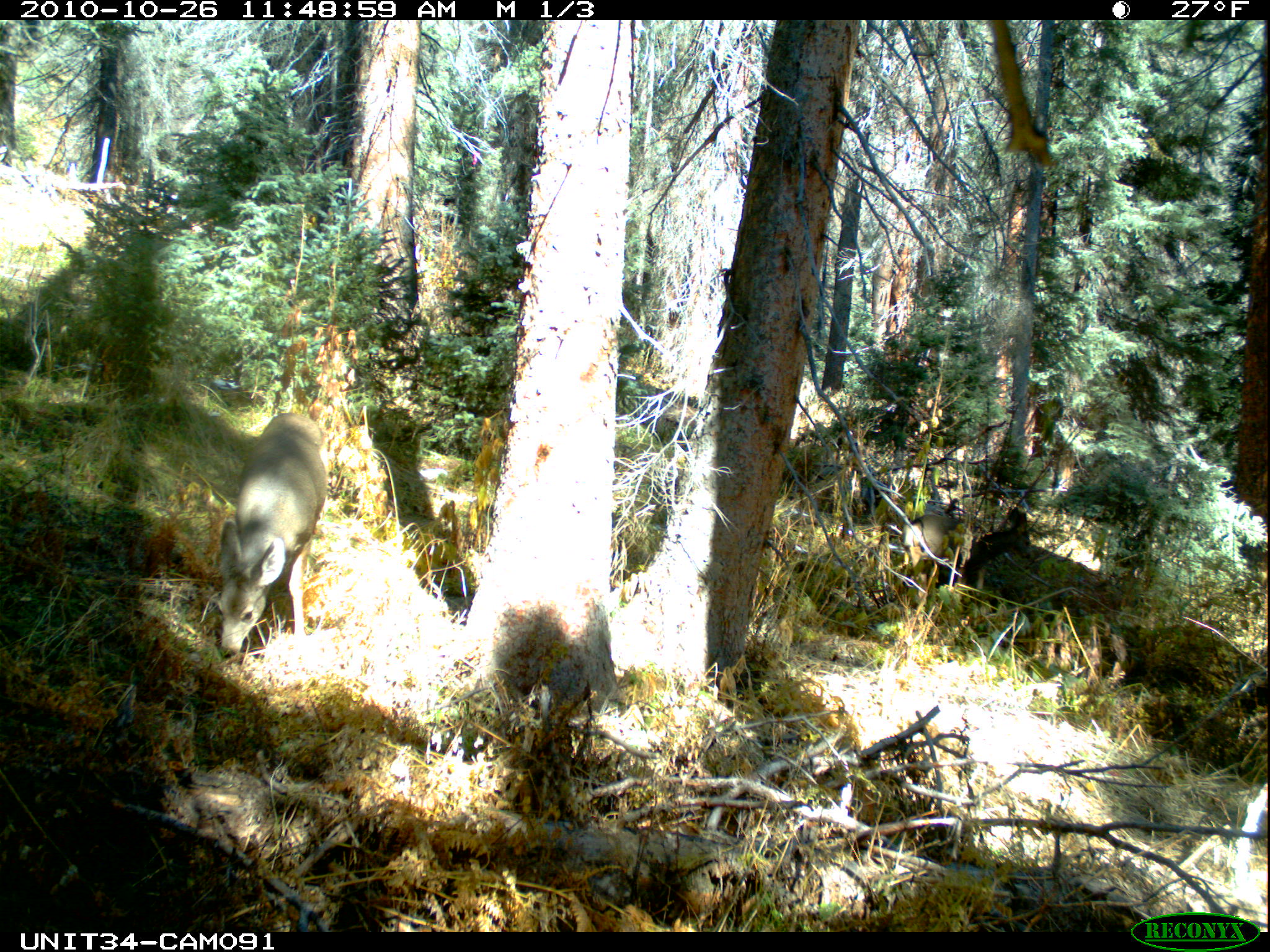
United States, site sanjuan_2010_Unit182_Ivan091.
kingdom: Animalia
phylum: Chordata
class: Mammalia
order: Artiodactyla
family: Cervidae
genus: Odocoileus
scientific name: Odocoileus hemionus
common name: mule deer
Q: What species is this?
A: Odocoileus hemionus (mule deer).